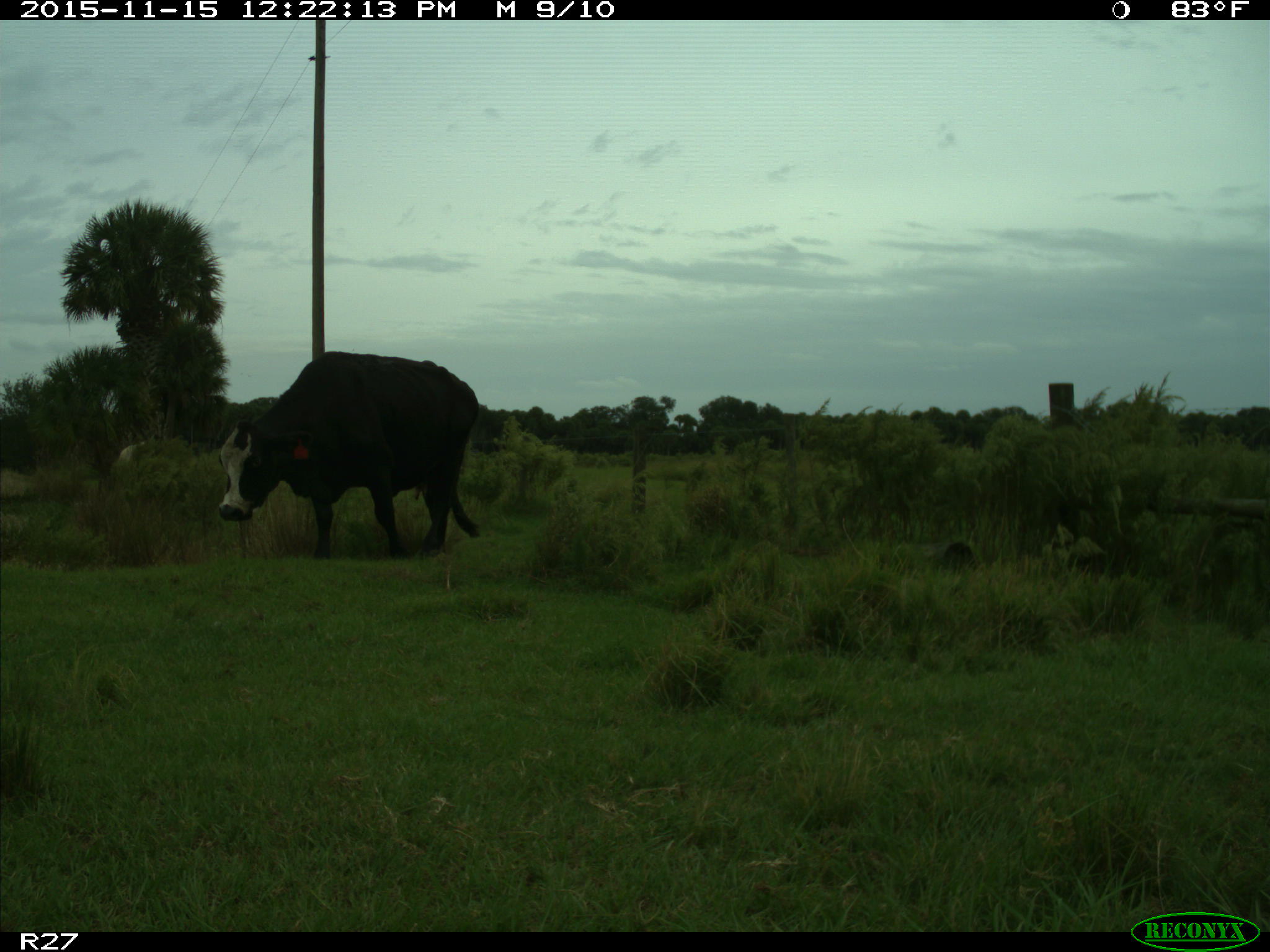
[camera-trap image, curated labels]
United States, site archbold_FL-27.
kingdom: Animalia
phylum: Chordata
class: Mammalia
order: Artiodactyla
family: Bovidae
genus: Bos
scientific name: Bos taurus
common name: domestic cow